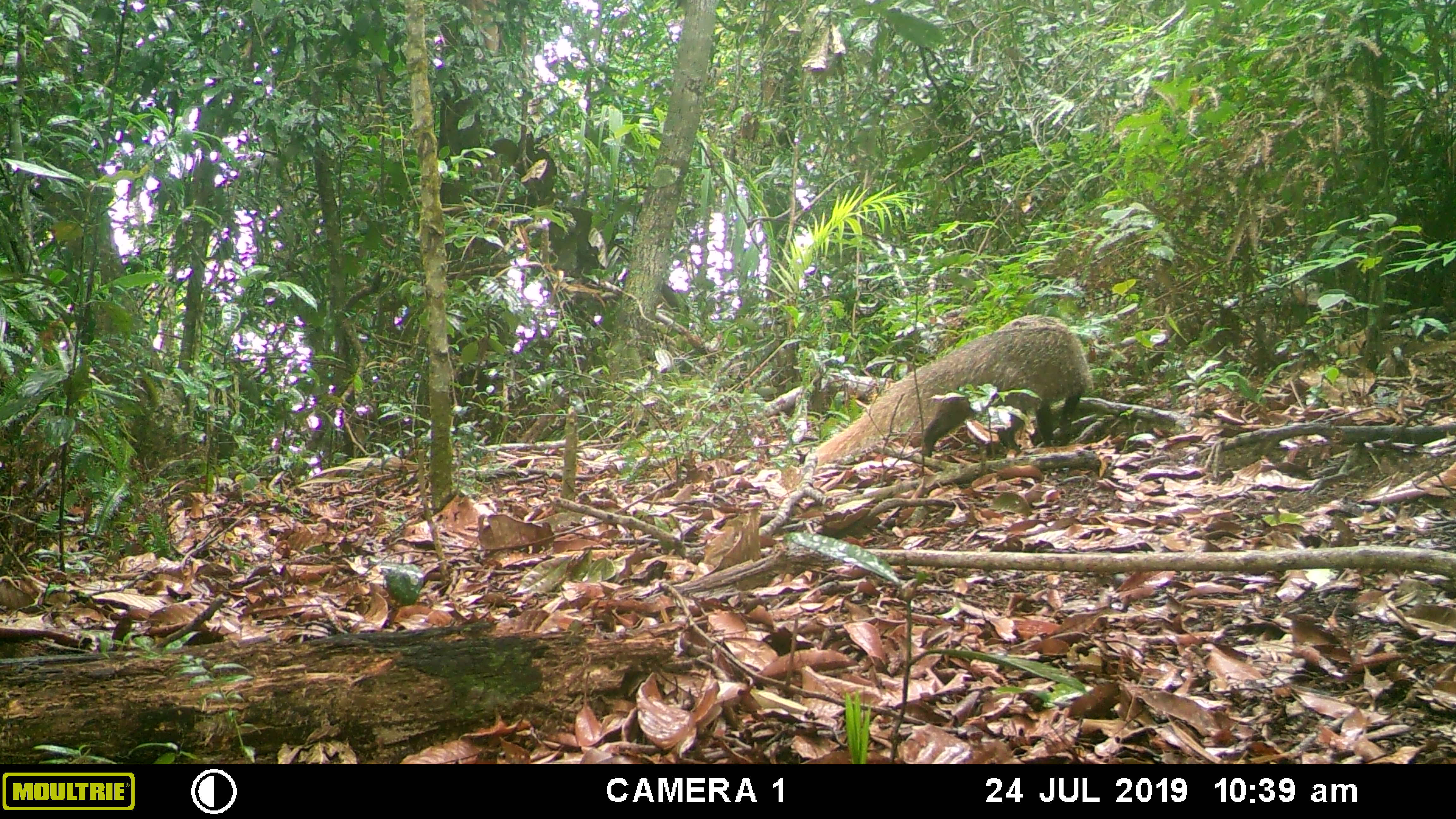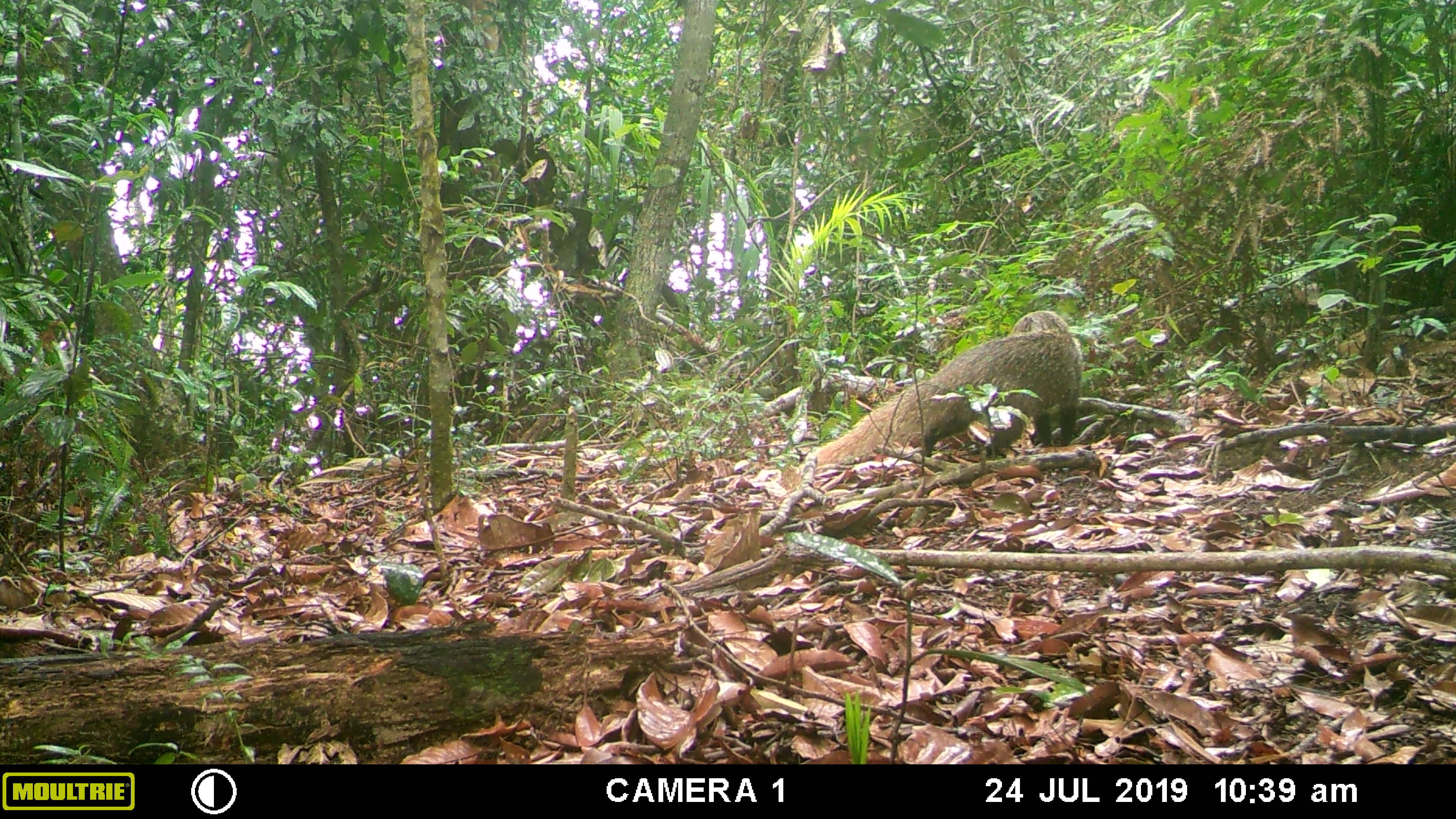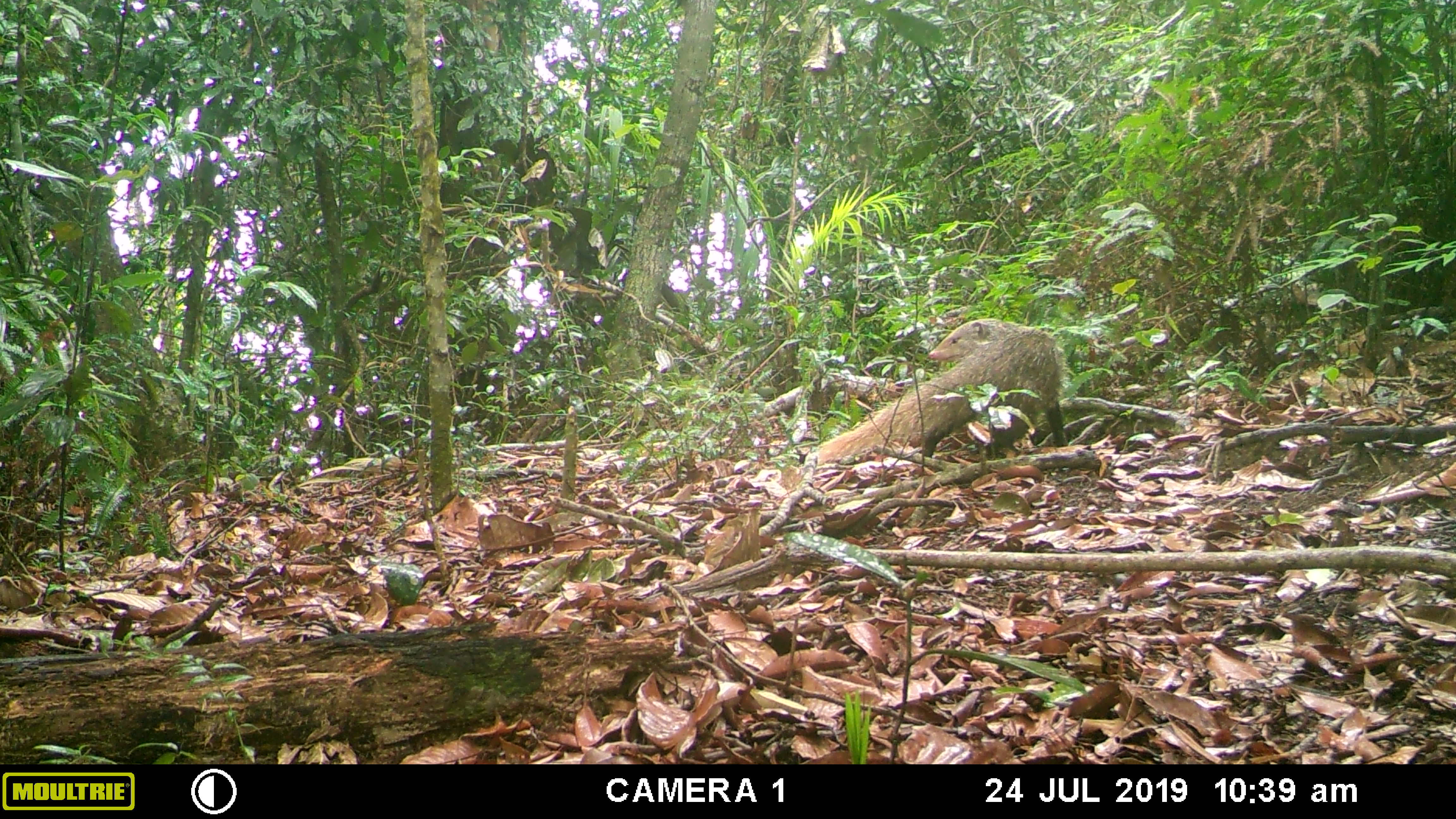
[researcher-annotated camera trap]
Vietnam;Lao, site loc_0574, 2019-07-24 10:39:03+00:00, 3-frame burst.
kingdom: Animalia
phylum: Chordata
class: Mammalia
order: Carnivora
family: Herpestidae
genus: Urva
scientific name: Urva urva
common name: crab-eating mongoose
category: crab eating mongoose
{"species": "crab eating mongoose (crab-eating mongoose) (Urva urva)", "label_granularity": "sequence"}